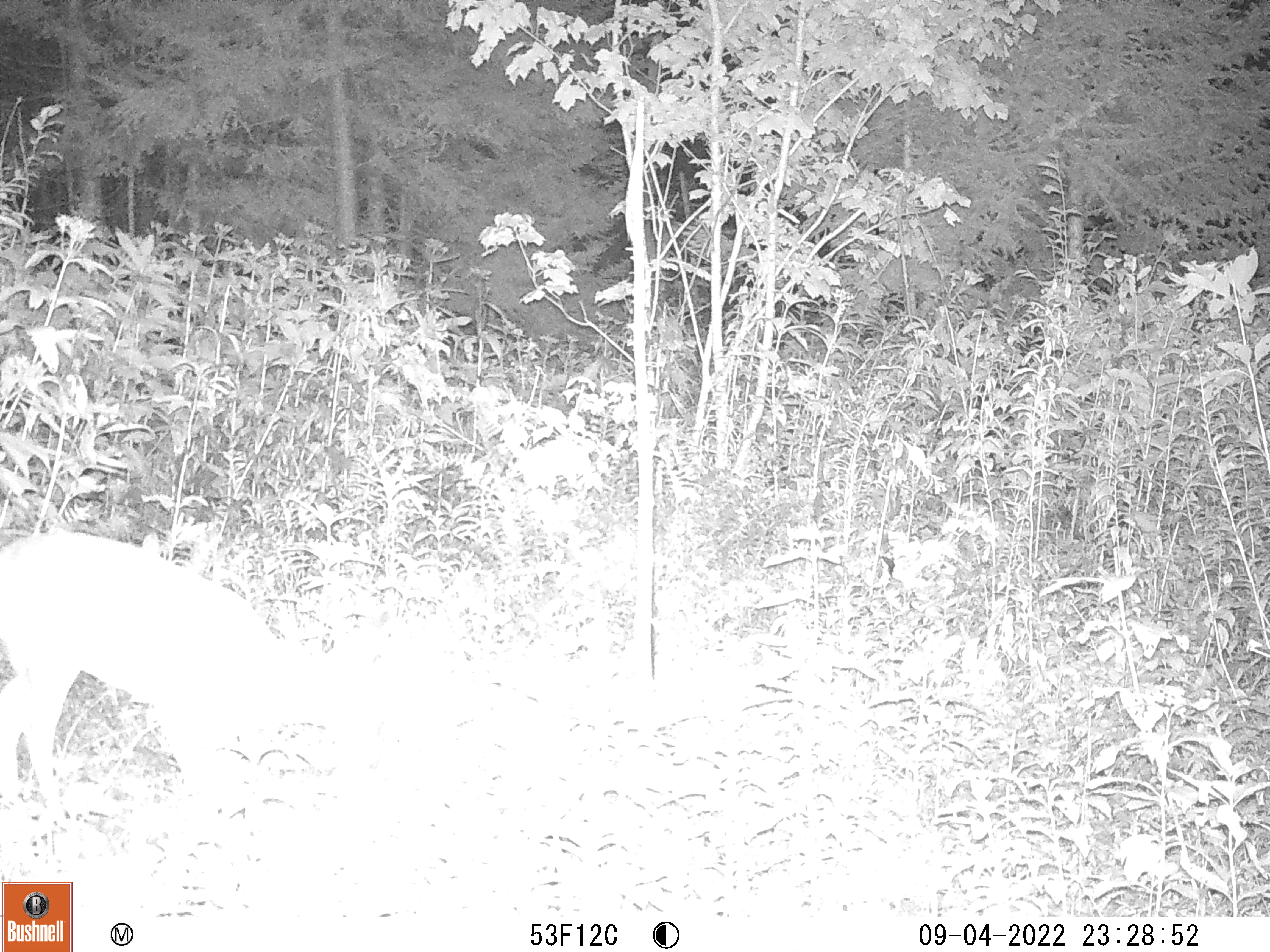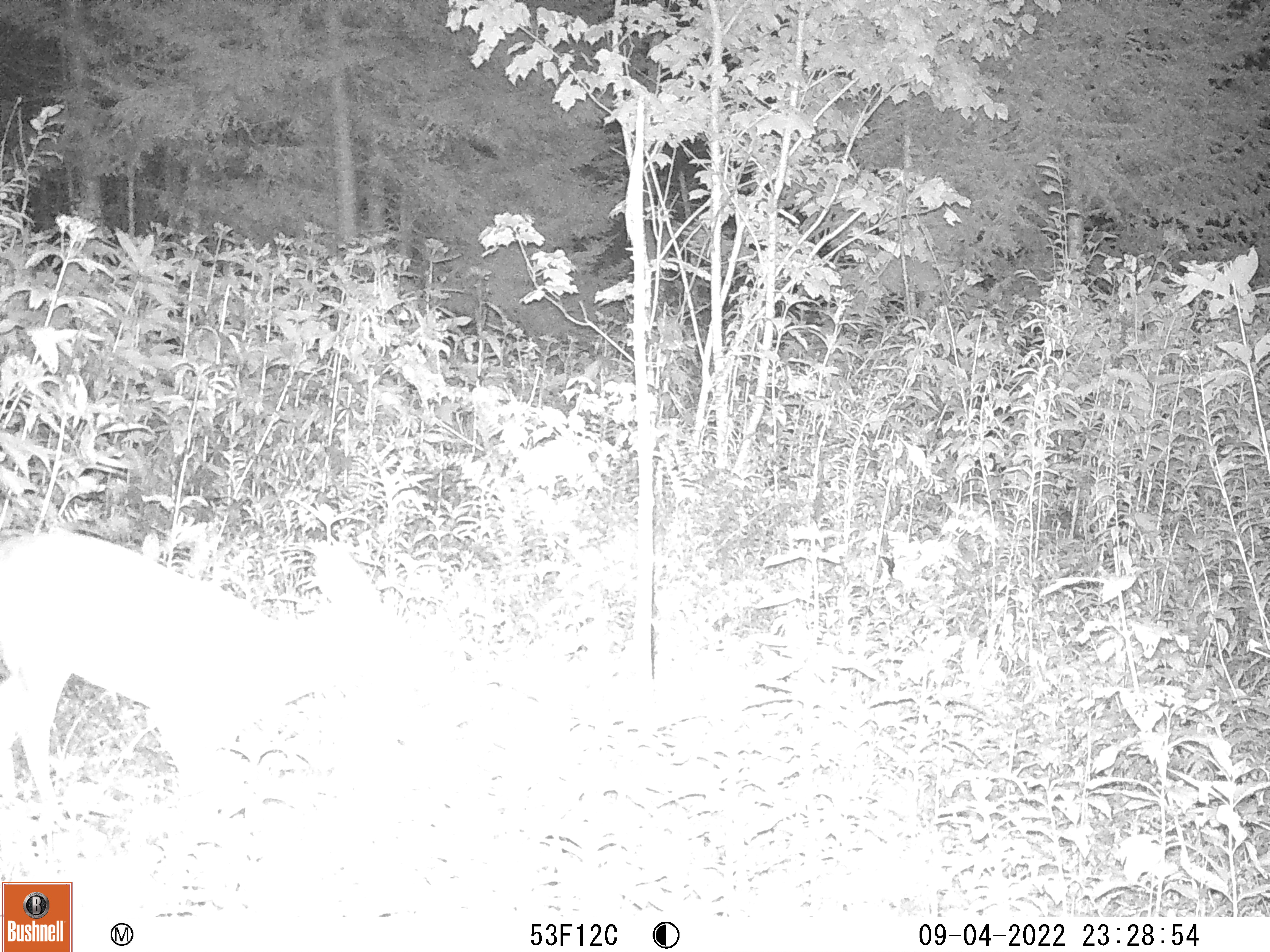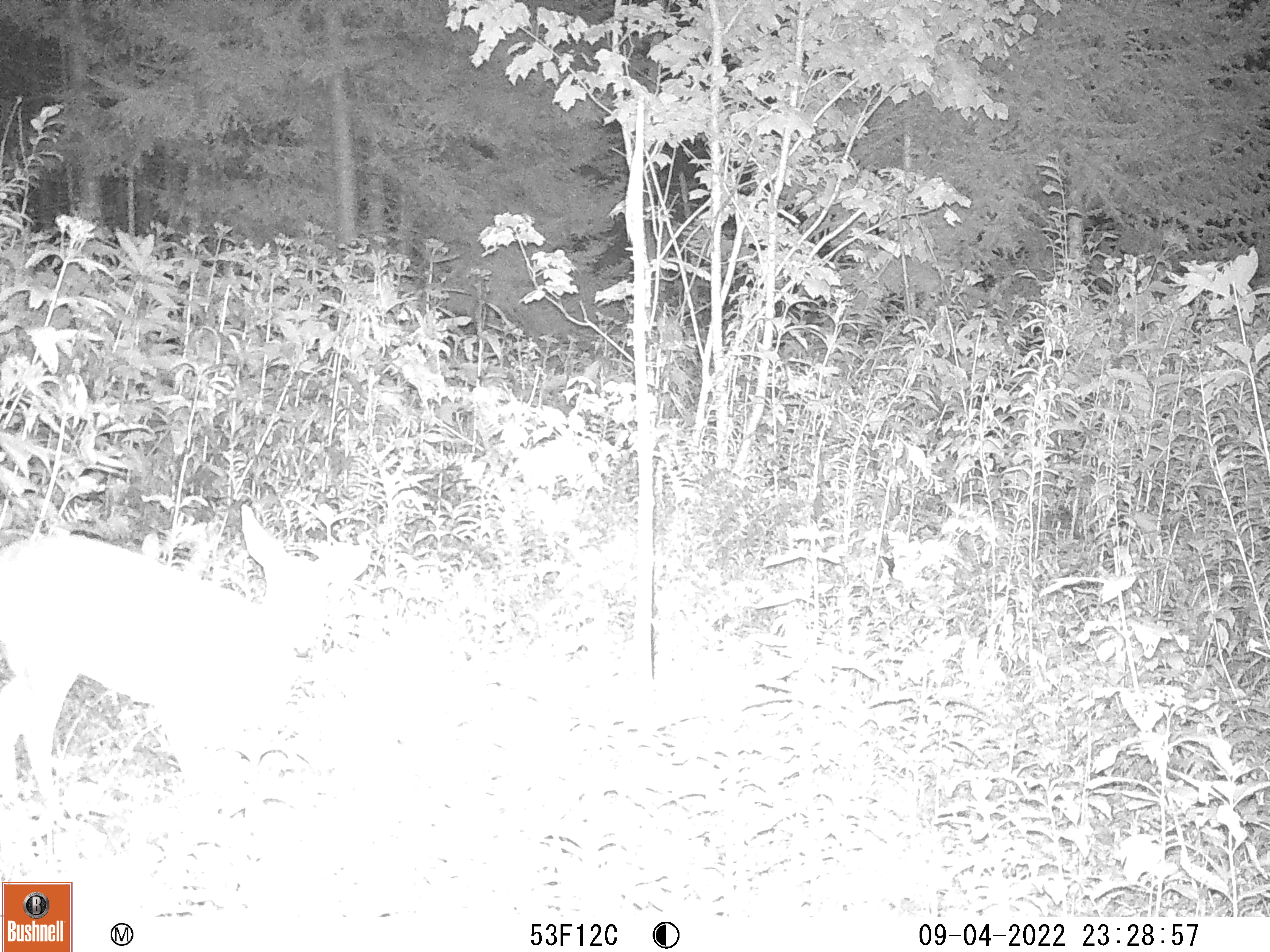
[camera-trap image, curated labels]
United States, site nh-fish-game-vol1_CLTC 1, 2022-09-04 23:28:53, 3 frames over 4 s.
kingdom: Animalia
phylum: Chordata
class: Mammalia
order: Artiodactyla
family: Cervidae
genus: Odocoileus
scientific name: Odocoileus virginianus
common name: white-tailed deer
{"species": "white-tailed deer (Odocoileus virginianus)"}